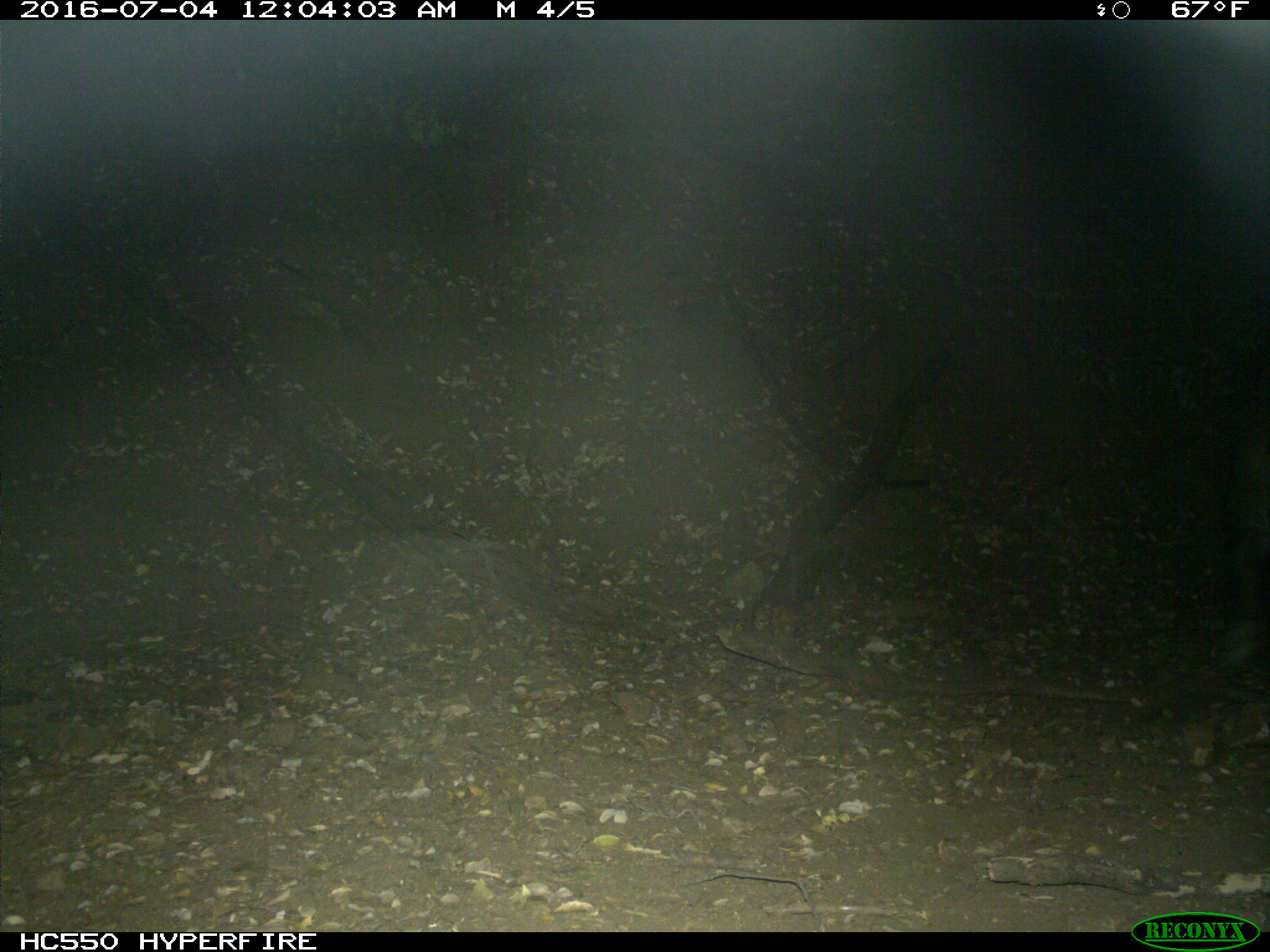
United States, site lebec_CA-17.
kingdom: Animalia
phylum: Chordata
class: Mammalia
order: Artiodactyla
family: Suidae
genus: Sus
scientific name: Sus scrofa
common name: wild boar